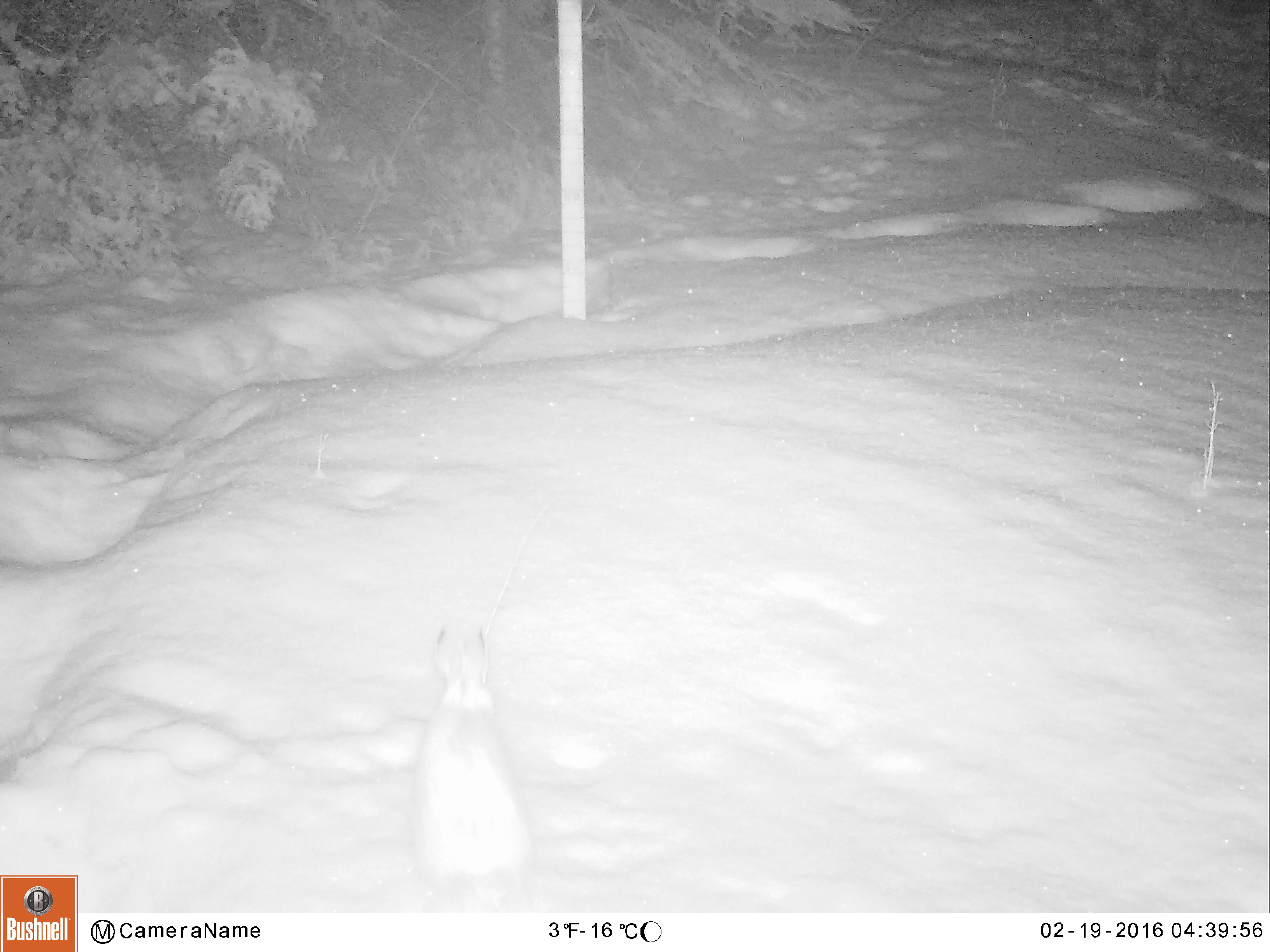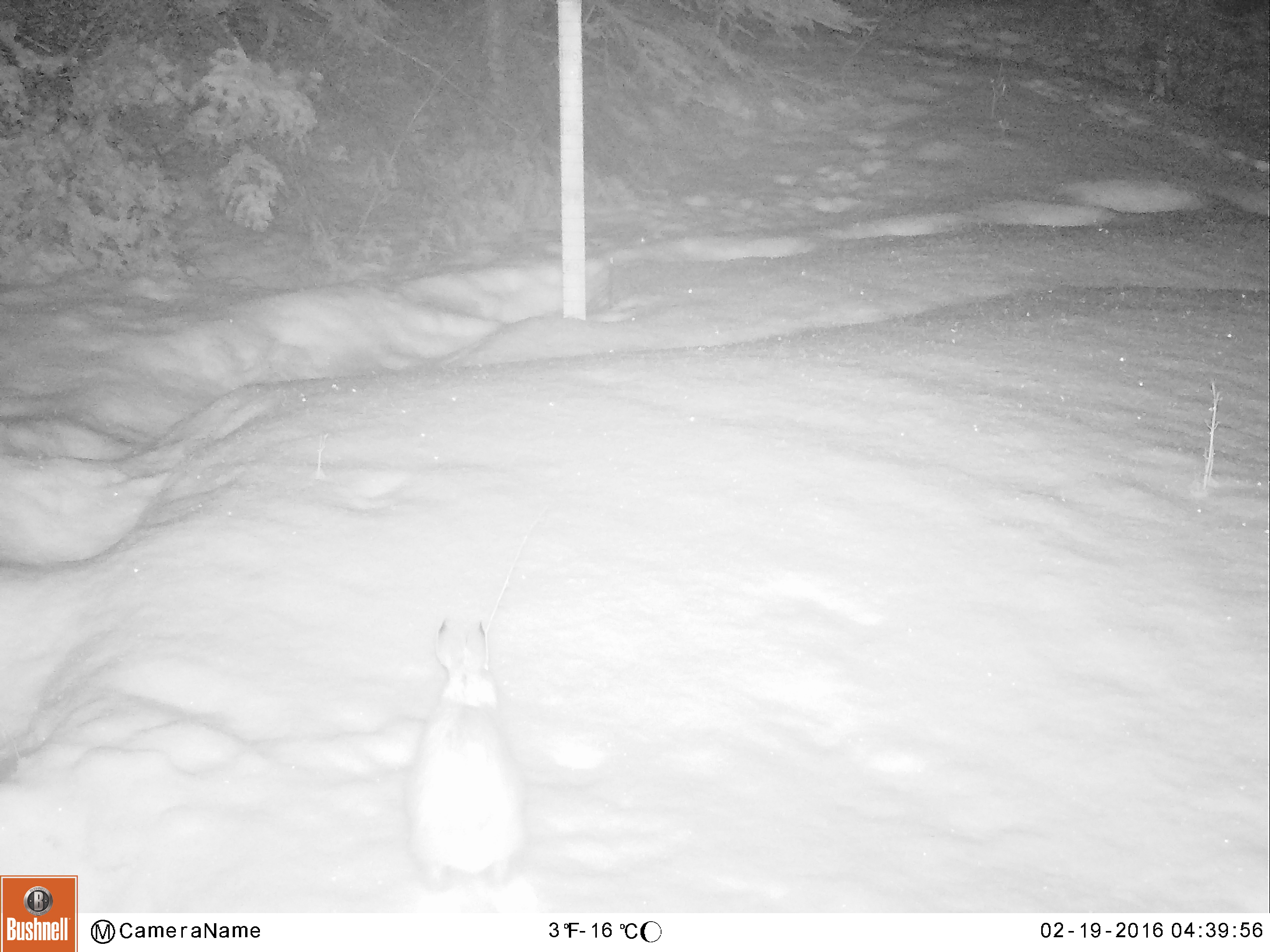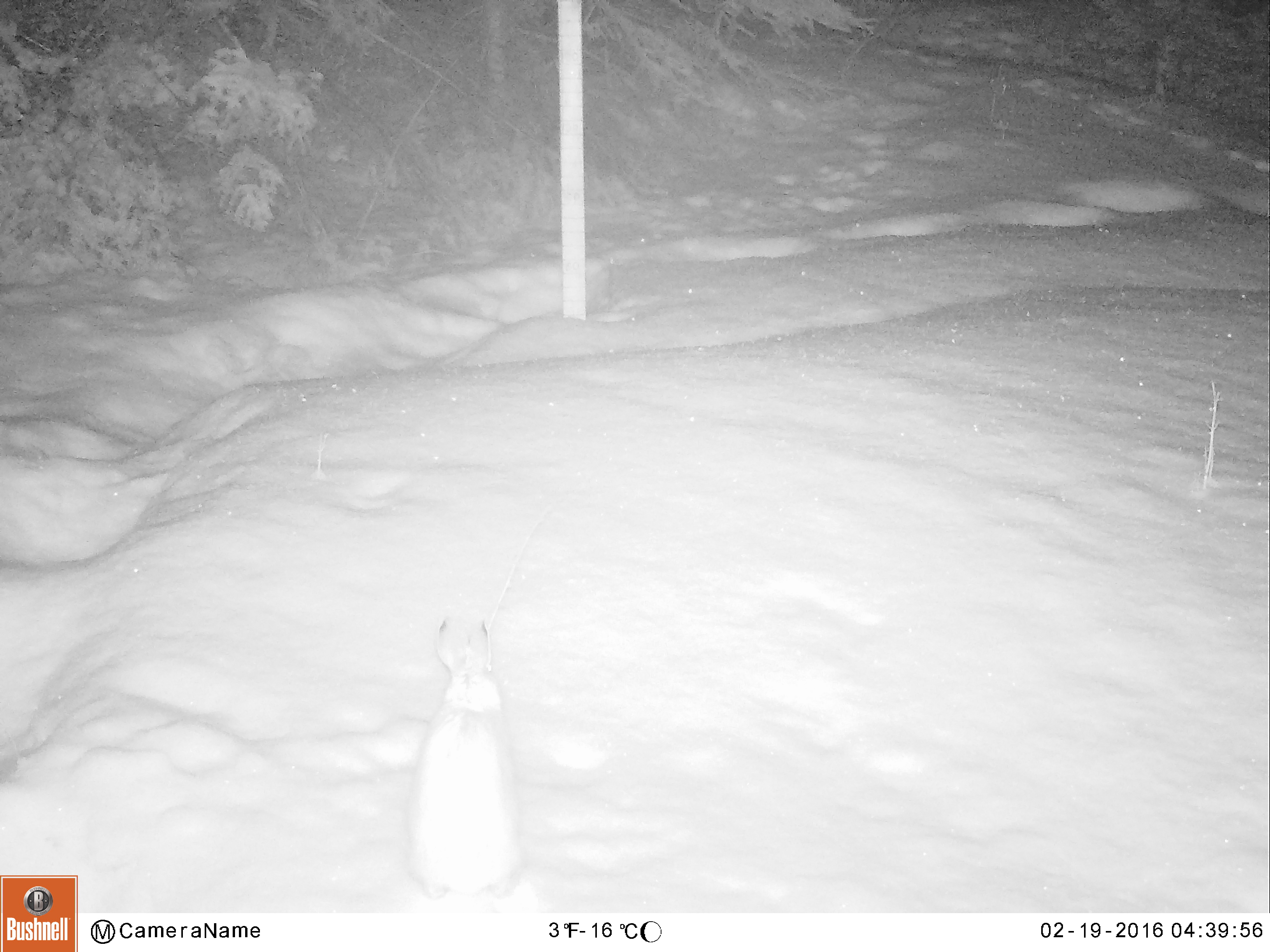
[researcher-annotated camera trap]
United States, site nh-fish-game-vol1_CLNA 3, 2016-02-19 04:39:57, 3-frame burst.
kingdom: Animalia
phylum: Chordata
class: Mammalia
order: Lagomorpha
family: Leporidae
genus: Lepus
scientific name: Lepus americanus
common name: snowshoe hare